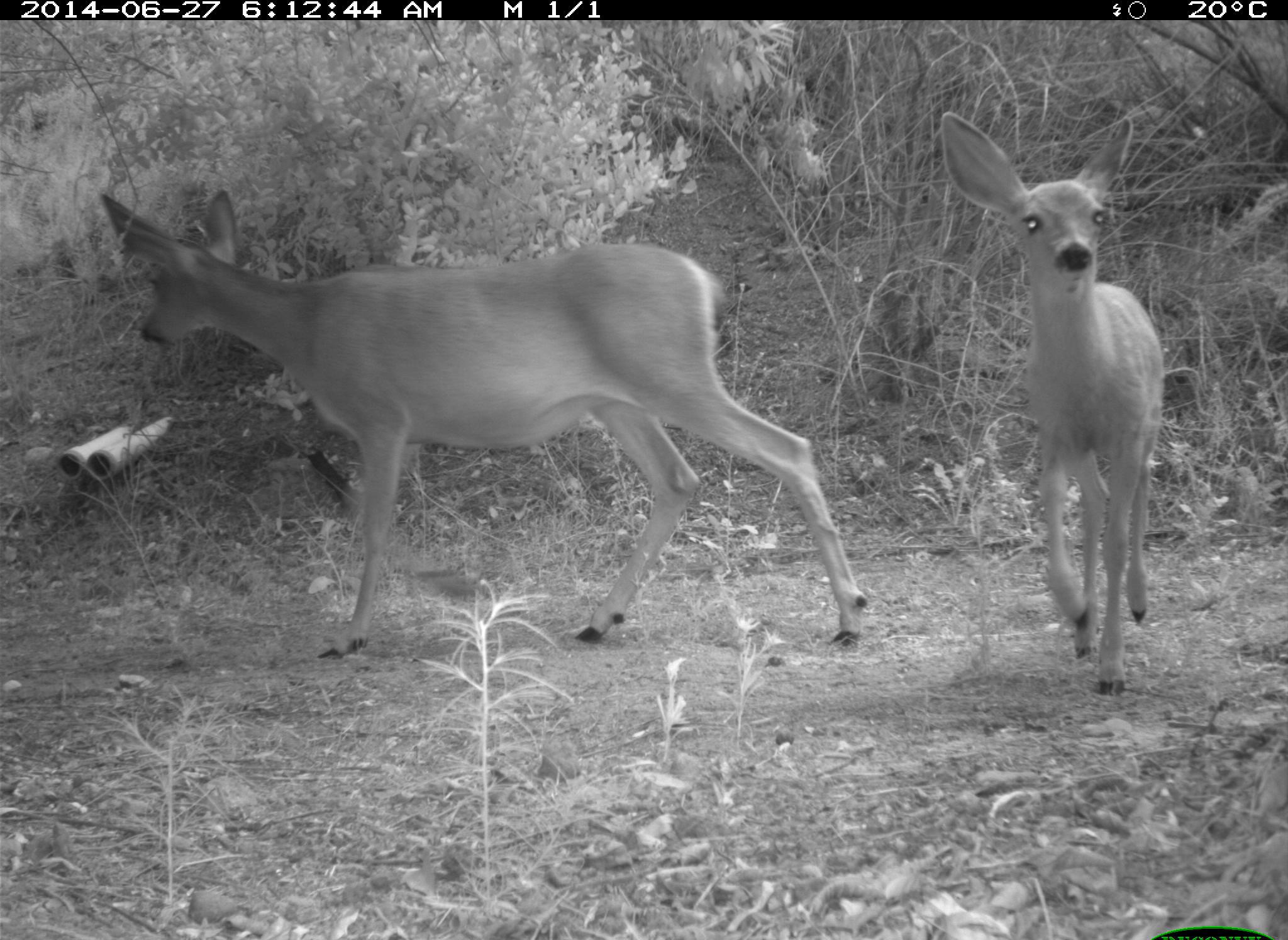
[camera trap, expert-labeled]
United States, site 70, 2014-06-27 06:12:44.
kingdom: Animalia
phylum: Chordata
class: Mammalia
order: Artiodactyla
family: Cervidae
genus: Odocoileus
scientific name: Odocoileus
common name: deer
Deer (Odocoileus).